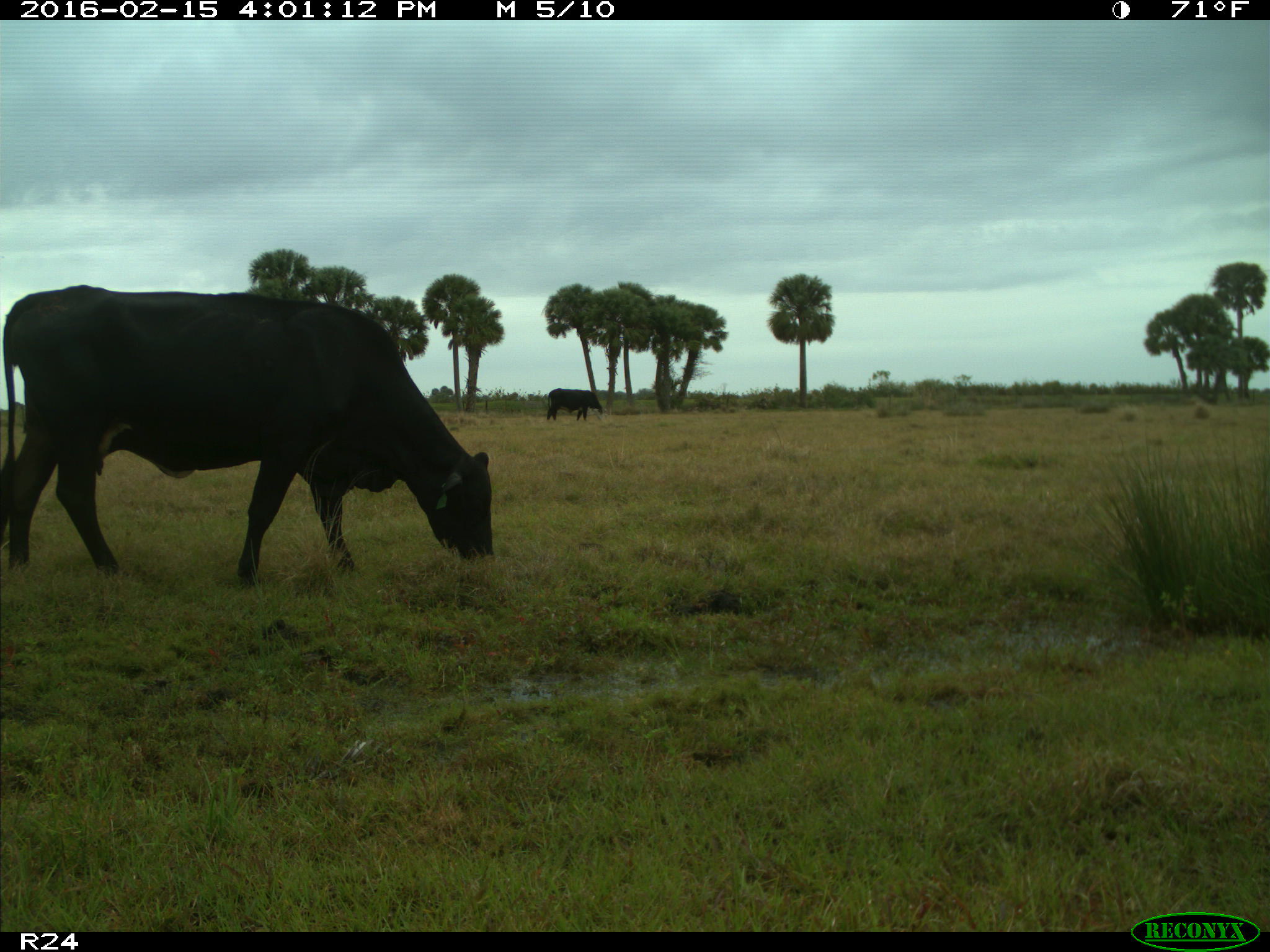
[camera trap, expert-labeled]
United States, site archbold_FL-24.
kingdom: Animalia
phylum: Chordata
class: Mammalia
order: Artiodactyla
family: Bovidae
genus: Bos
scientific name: Bos taurus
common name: domestic cow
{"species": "Bos taurus (domestic cow)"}